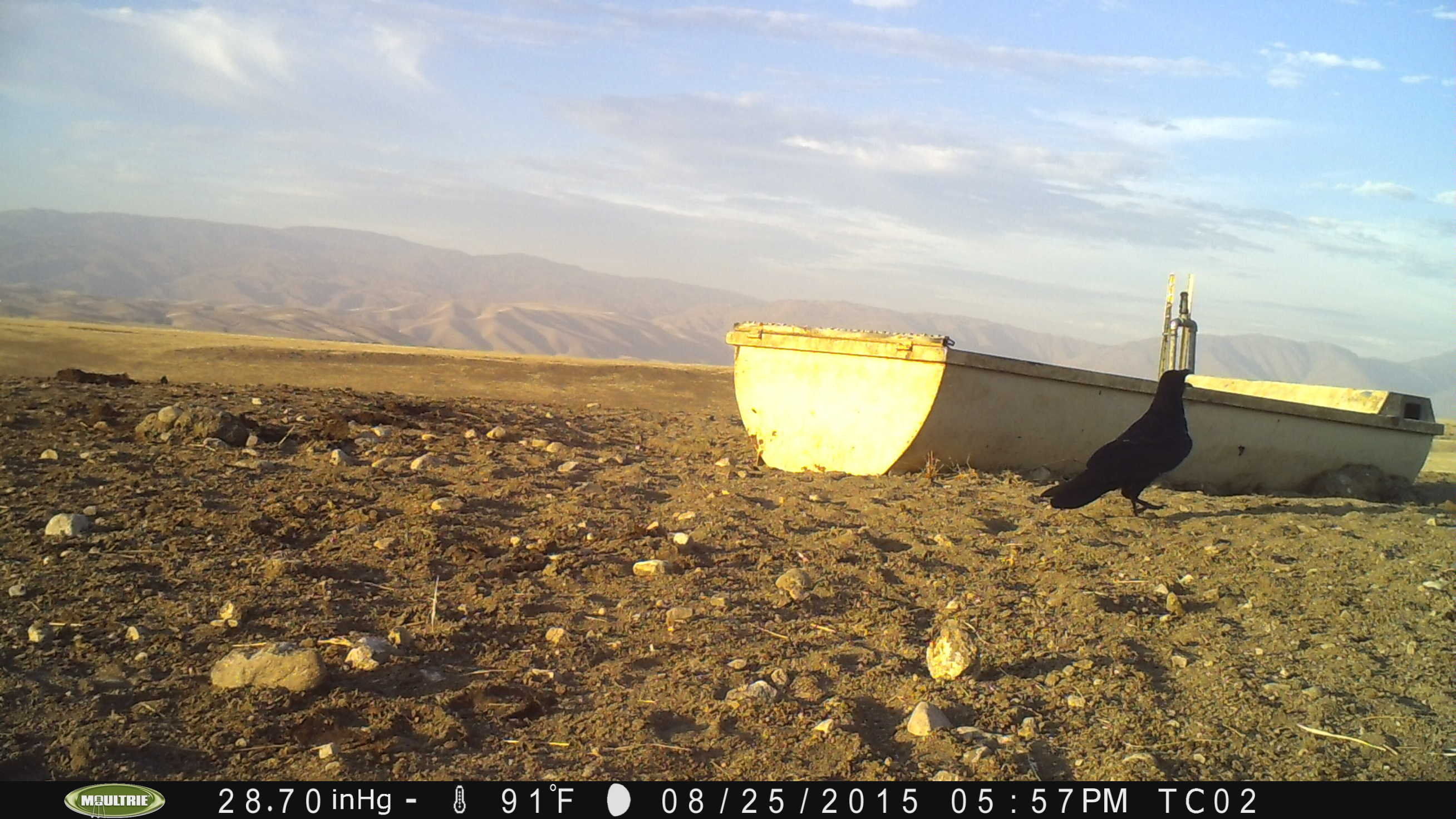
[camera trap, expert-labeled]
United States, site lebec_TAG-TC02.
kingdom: Animalia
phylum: Chordata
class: Aves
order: Passeriformes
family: Corvidae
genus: Corvus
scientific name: Corvus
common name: crows and ravens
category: unidentified corvus